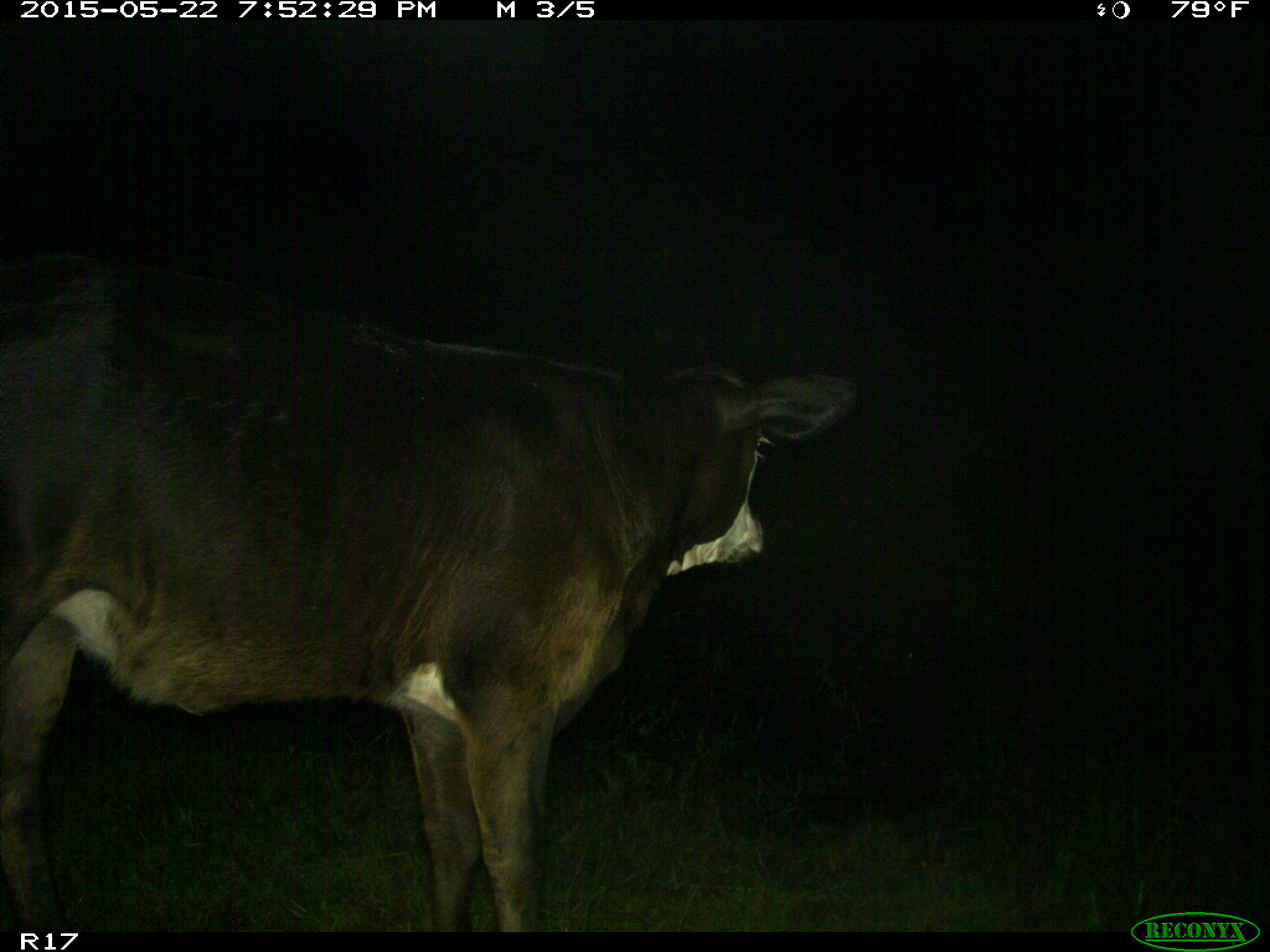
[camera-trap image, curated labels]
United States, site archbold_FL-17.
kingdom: Animalia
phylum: Chordata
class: Mammalia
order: Artiodactyla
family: Bovidae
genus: Bos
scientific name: Bos taurus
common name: domestic cow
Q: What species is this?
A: Bos taurus (domestic cow).